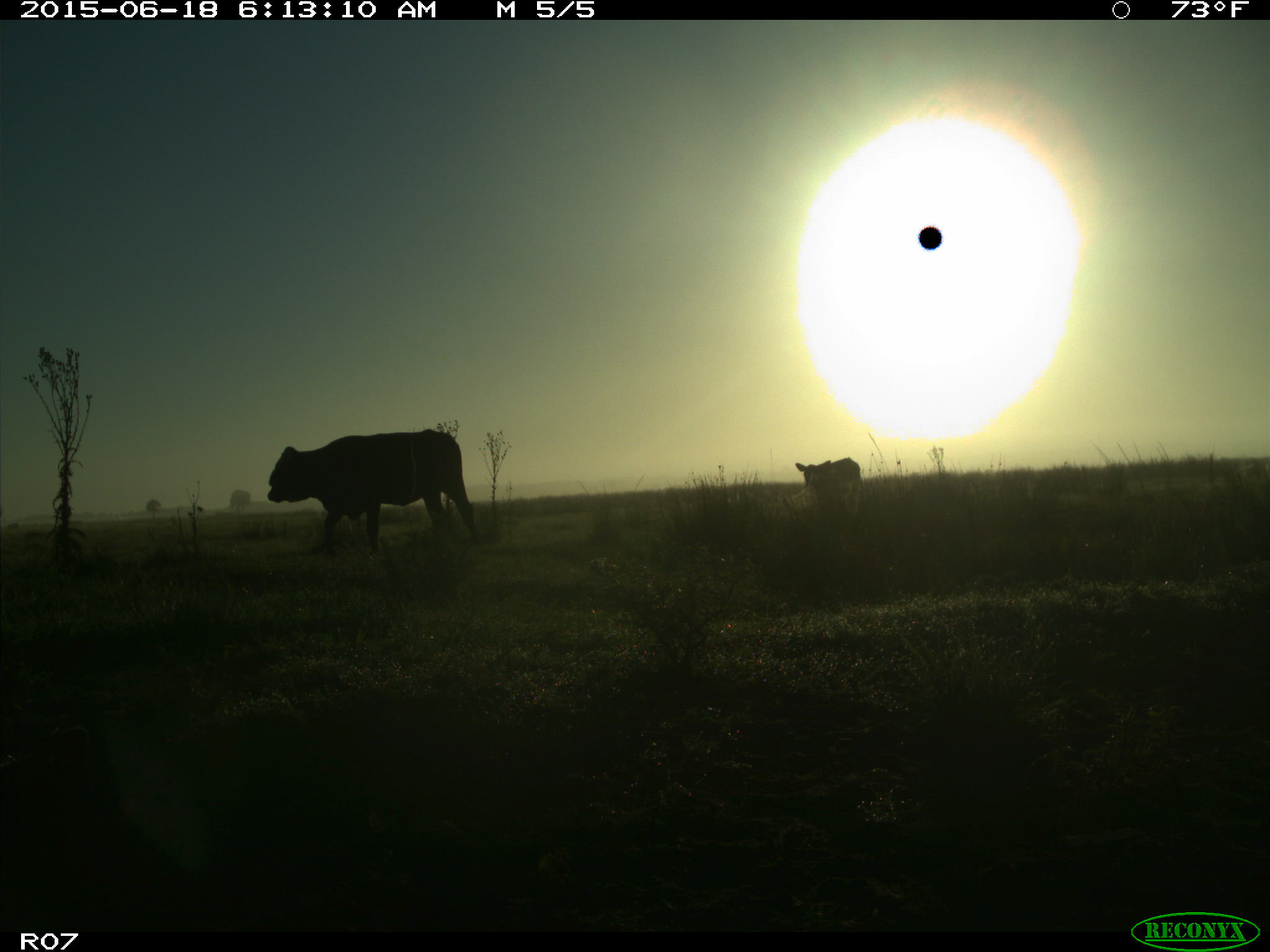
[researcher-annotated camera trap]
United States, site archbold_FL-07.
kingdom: Animalia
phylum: Chordata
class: Mammalia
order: Artiodactyla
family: Bovidae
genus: Bos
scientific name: Bos taurus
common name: domestic cow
Bos taurus (domestic cow).